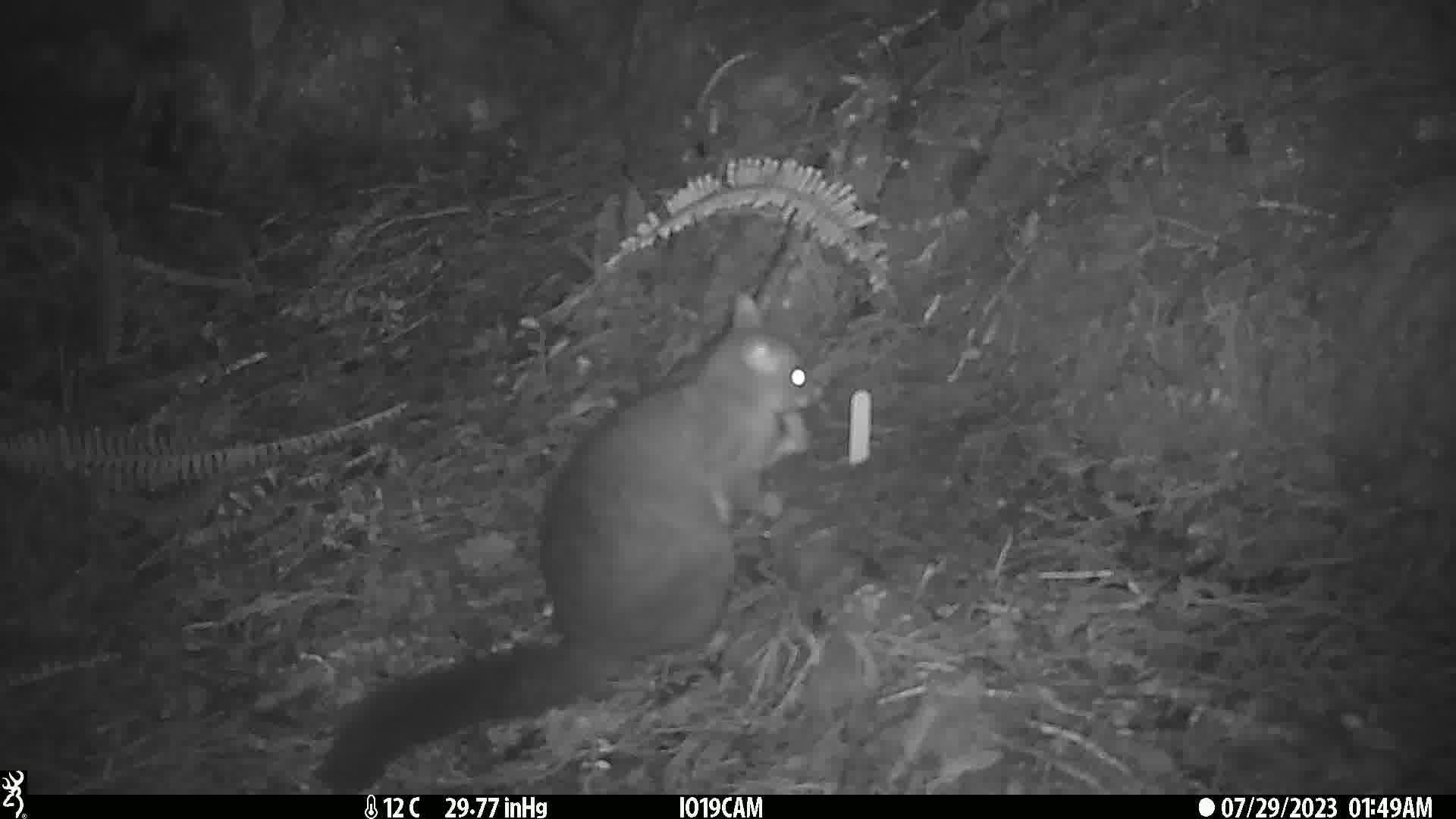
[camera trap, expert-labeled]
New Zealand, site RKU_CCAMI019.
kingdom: Animalia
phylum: Chordata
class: Mammalia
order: Diprotodontia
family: Phalangeridae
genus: Trichosurus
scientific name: Trichosurus vulpecula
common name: common brushtail possum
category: possum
Possum (common brushtail possum) (Trichosurus vulpecula).